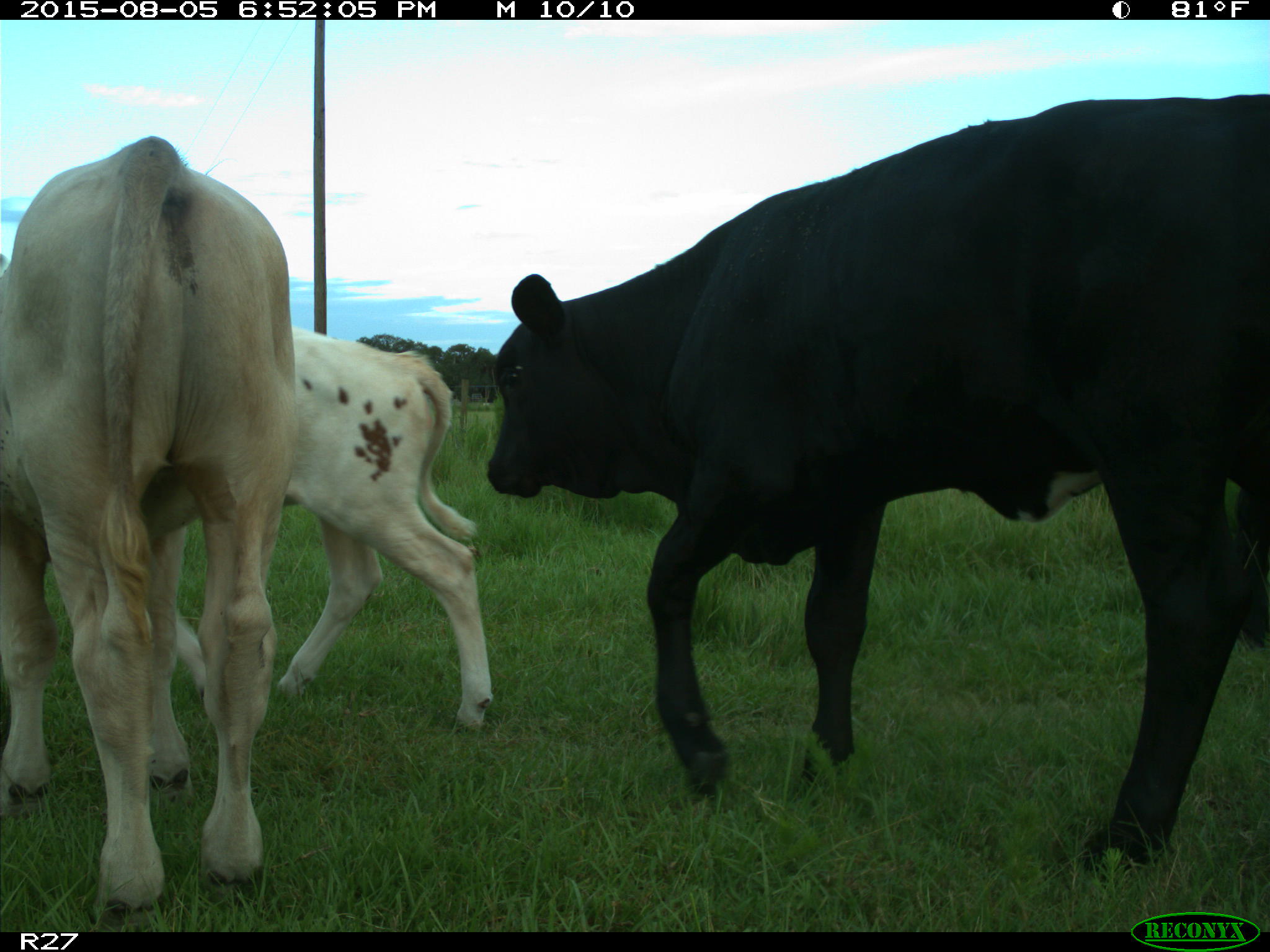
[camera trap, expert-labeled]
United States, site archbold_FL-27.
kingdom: Animalia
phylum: Chordata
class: Mammalia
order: Artiodactyla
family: Bovidae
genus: Bos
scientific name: Bos taurus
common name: domestic cow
Bos taurus (domestic cow).